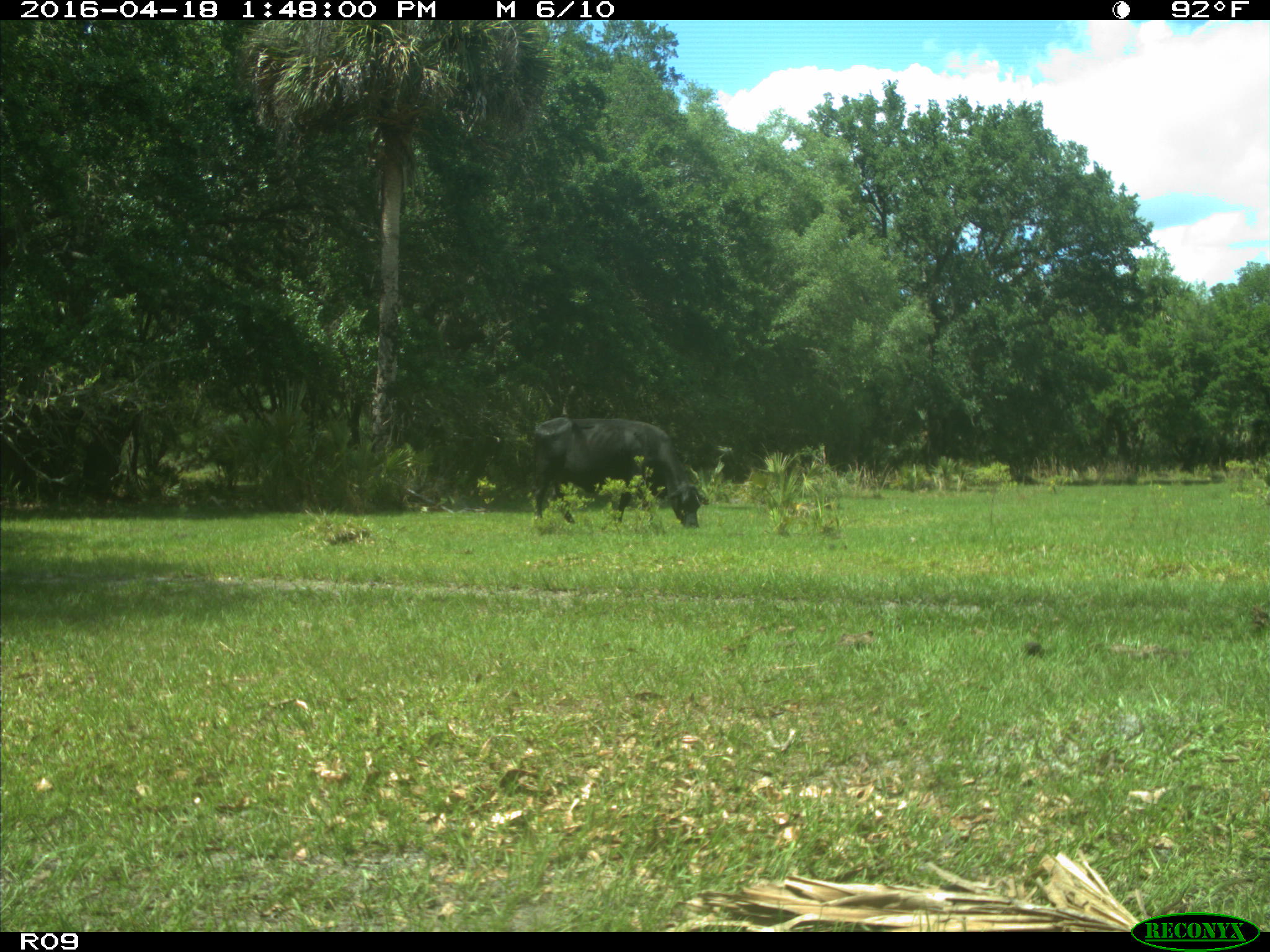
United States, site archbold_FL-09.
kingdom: Animalia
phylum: Chordata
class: Mammalia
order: Artiodactyla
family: Bovidae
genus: Bos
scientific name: Bos taurus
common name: domestic cow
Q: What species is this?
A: Bos taurus (domestic cow).